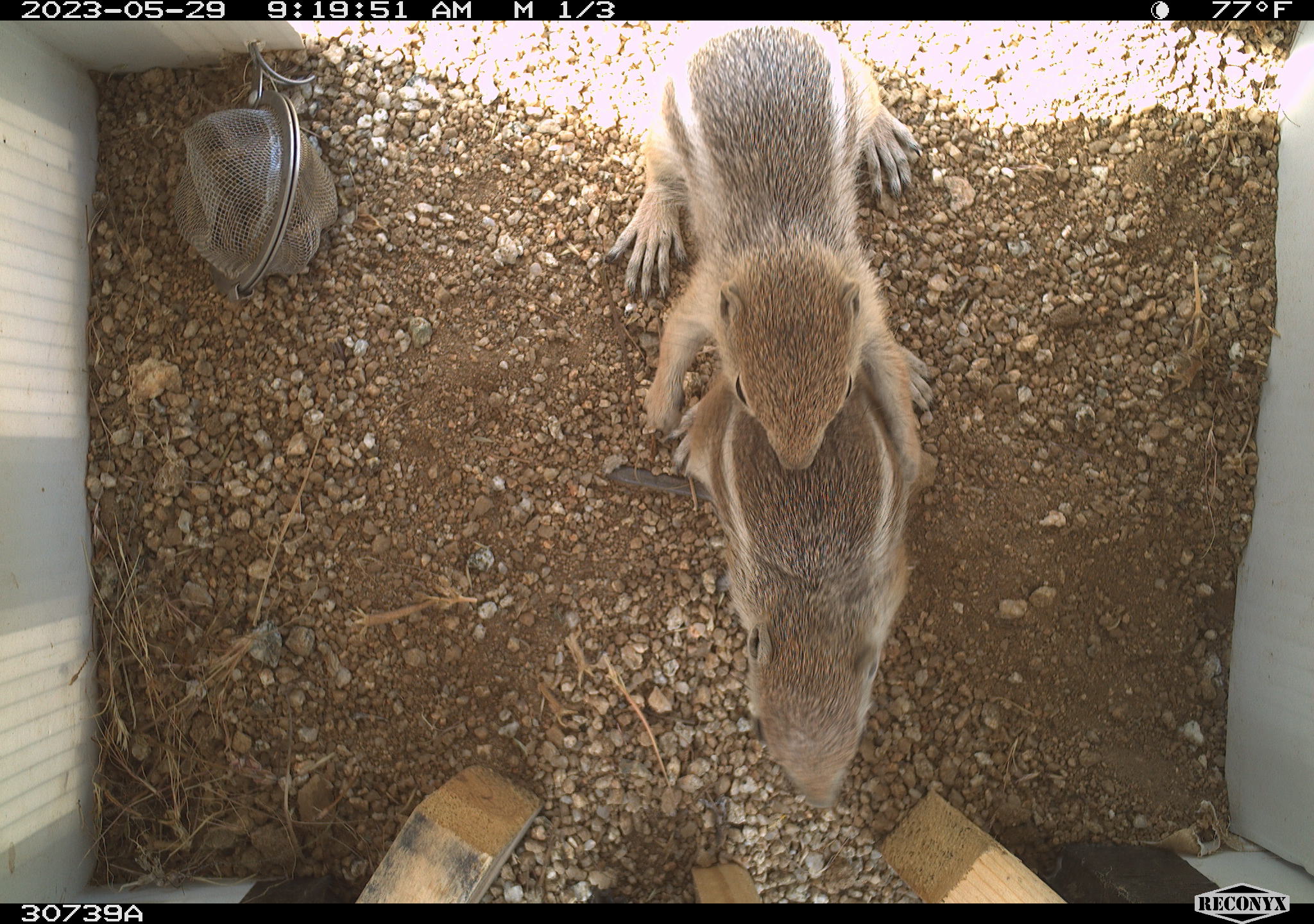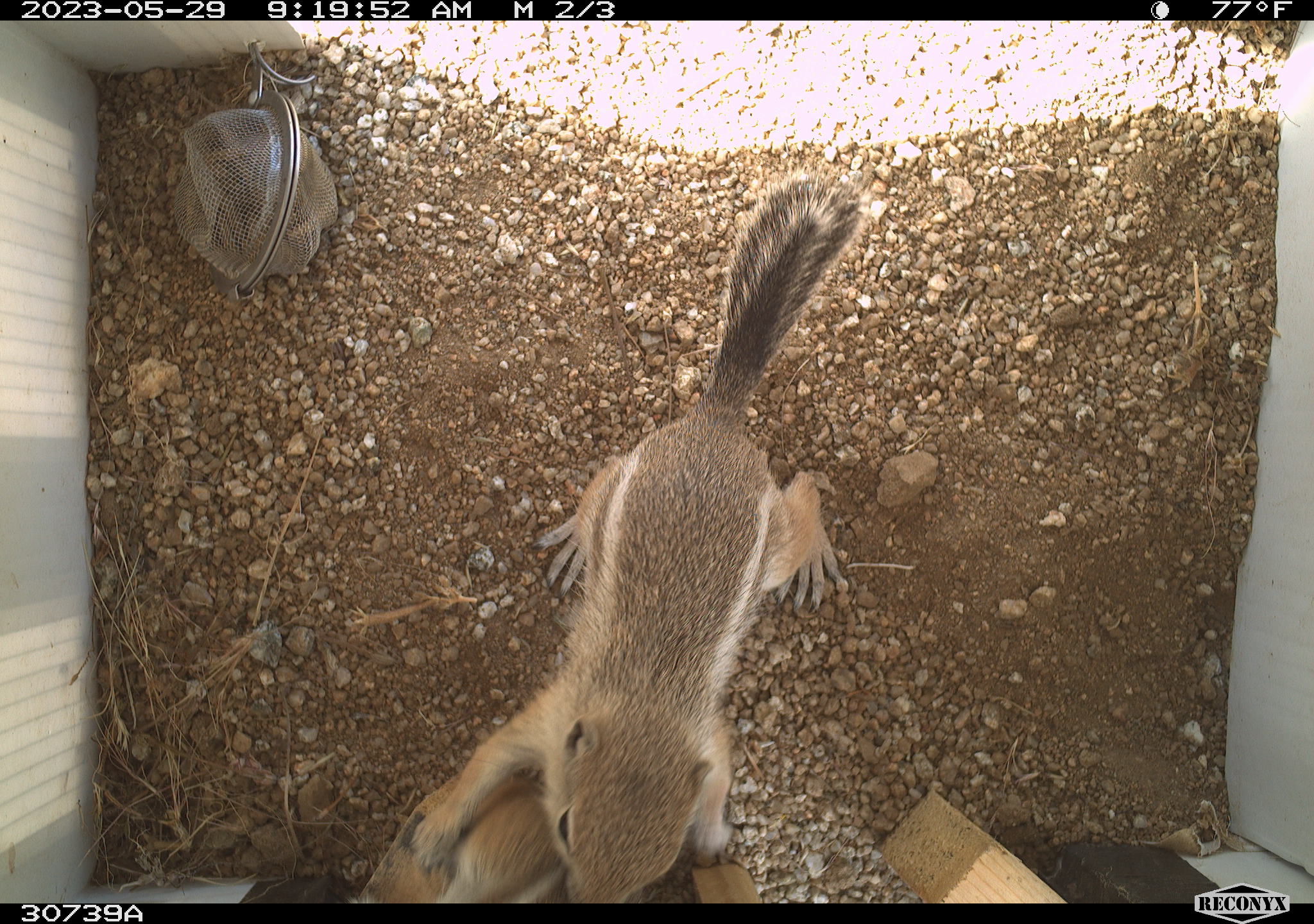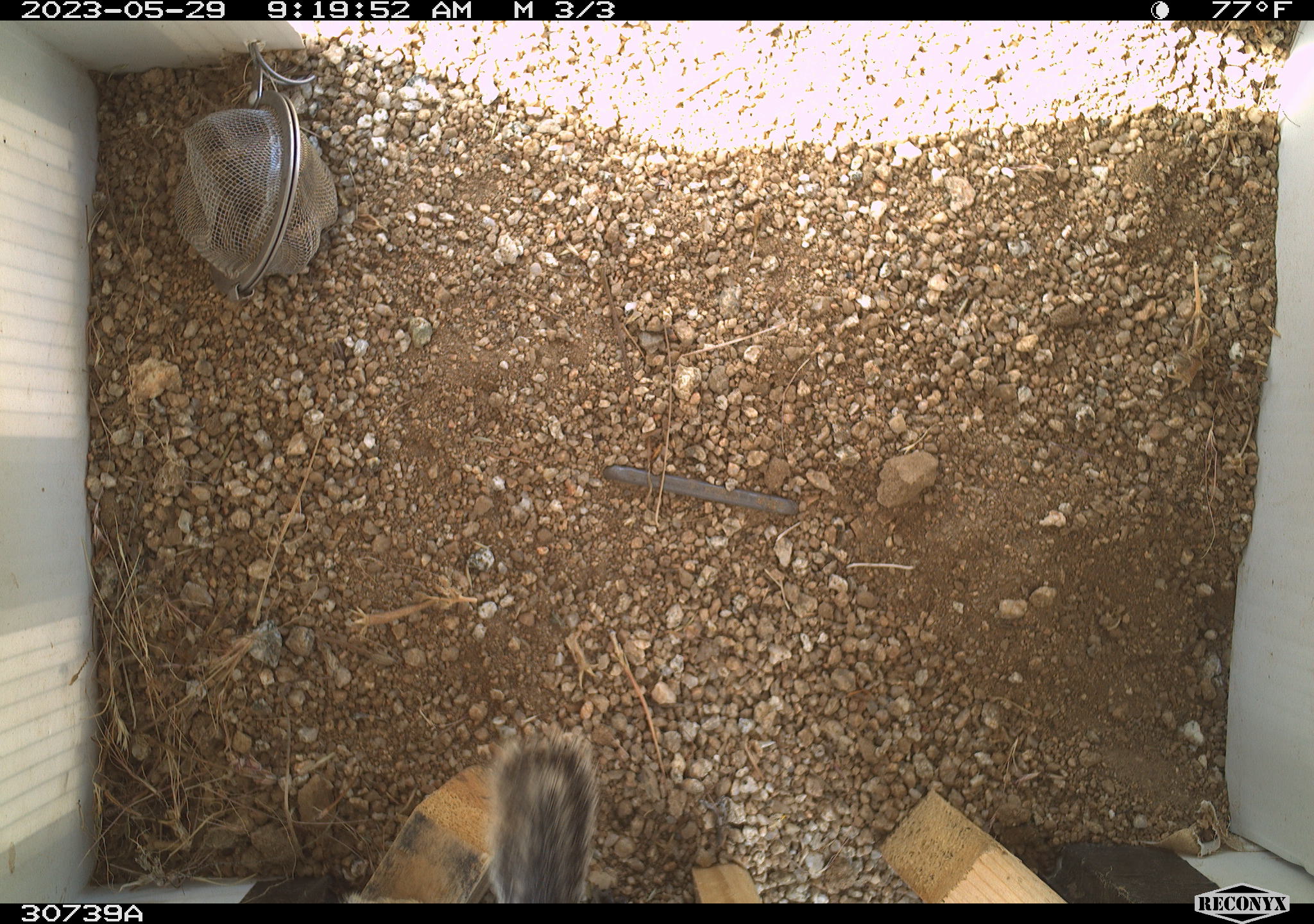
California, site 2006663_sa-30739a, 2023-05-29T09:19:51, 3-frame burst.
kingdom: Animalia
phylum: Chordata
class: Mammalia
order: Rodentia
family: Sciuridae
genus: Ammospermophilus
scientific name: Ammospermophilus leucurus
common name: white-tailed antelope squirrel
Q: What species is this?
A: White-tailed antelope squirrel (Ammospermophilus leucurus).